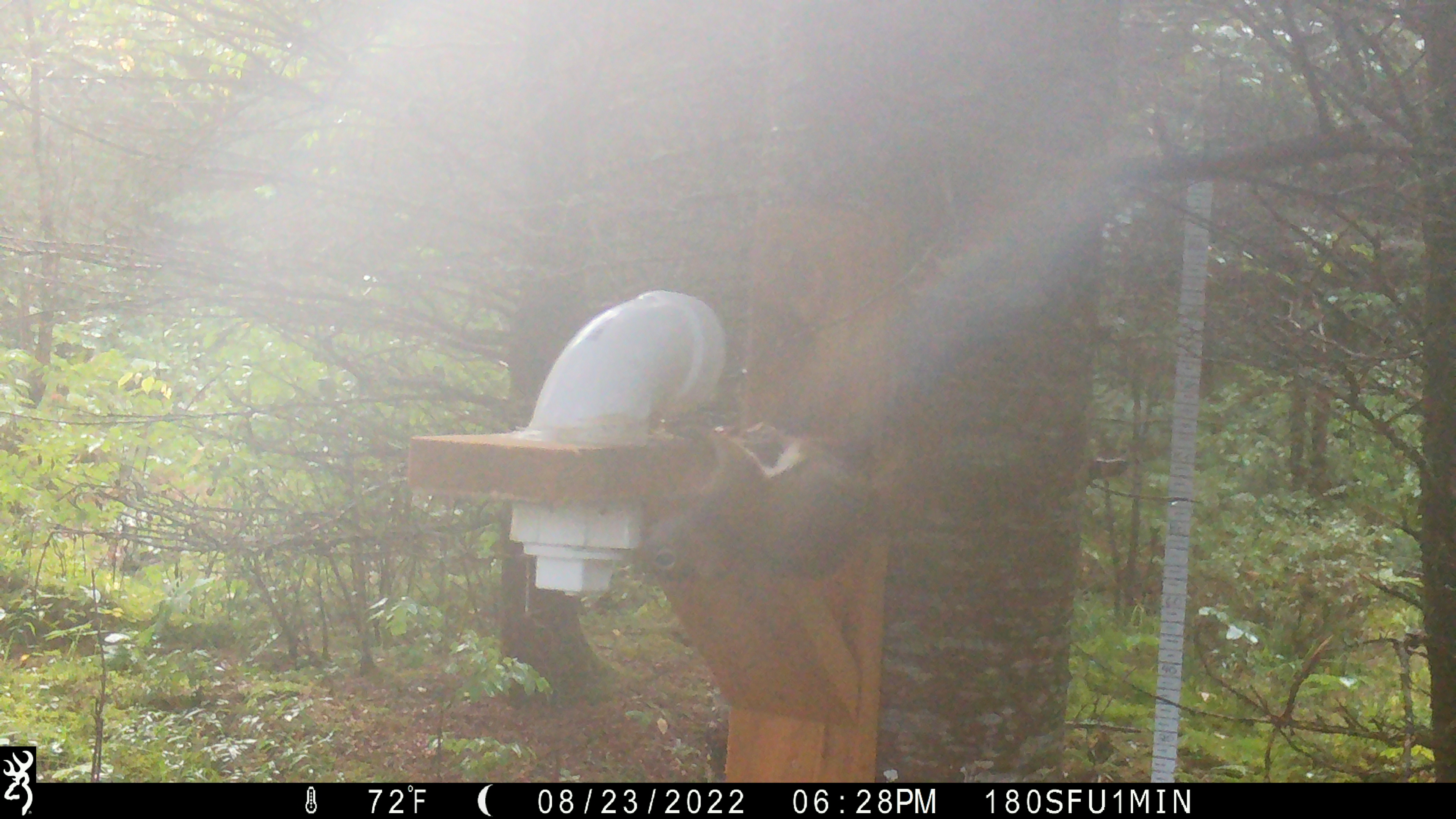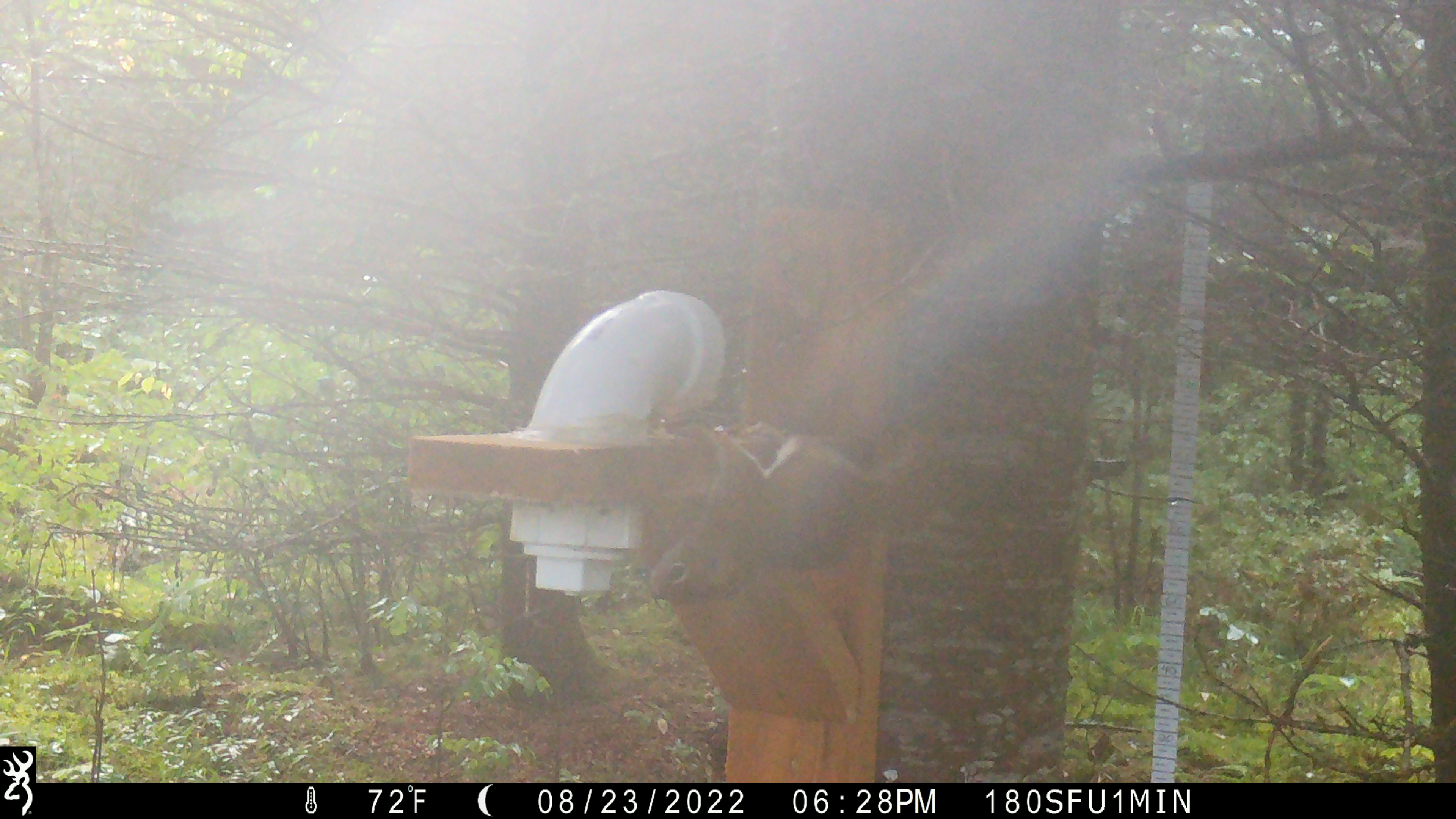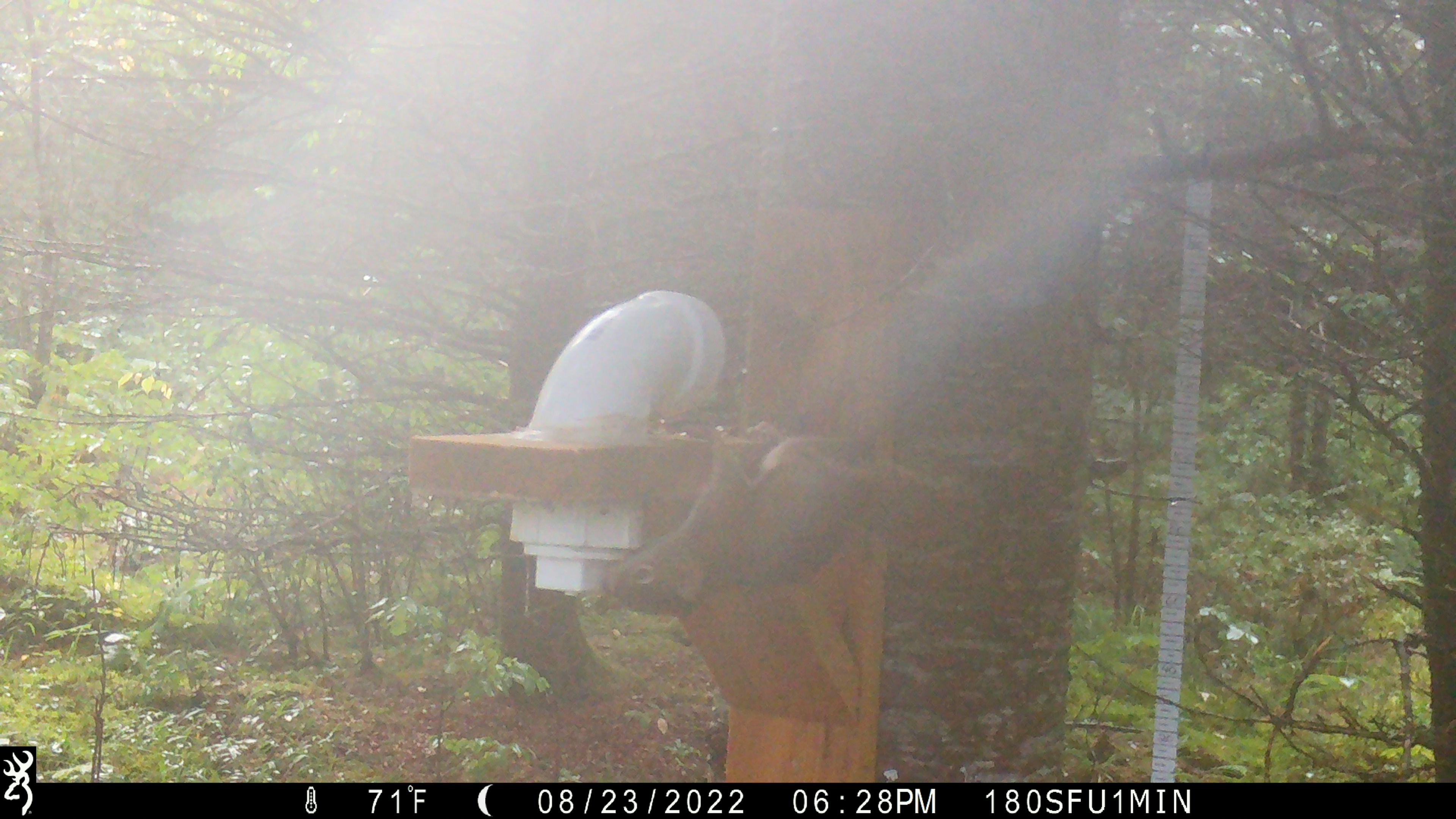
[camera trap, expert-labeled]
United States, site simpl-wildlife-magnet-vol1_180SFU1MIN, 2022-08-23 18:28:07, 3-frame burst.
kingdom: Animalia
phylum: Chordata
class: Mammalia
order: Rodentia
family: Sciuridae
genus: Tamiasciurus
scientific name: Tamiasciurus hudsonicus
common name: red squirrel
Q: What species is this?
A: Red squirrel (Tamiasciurus hudsonicus).